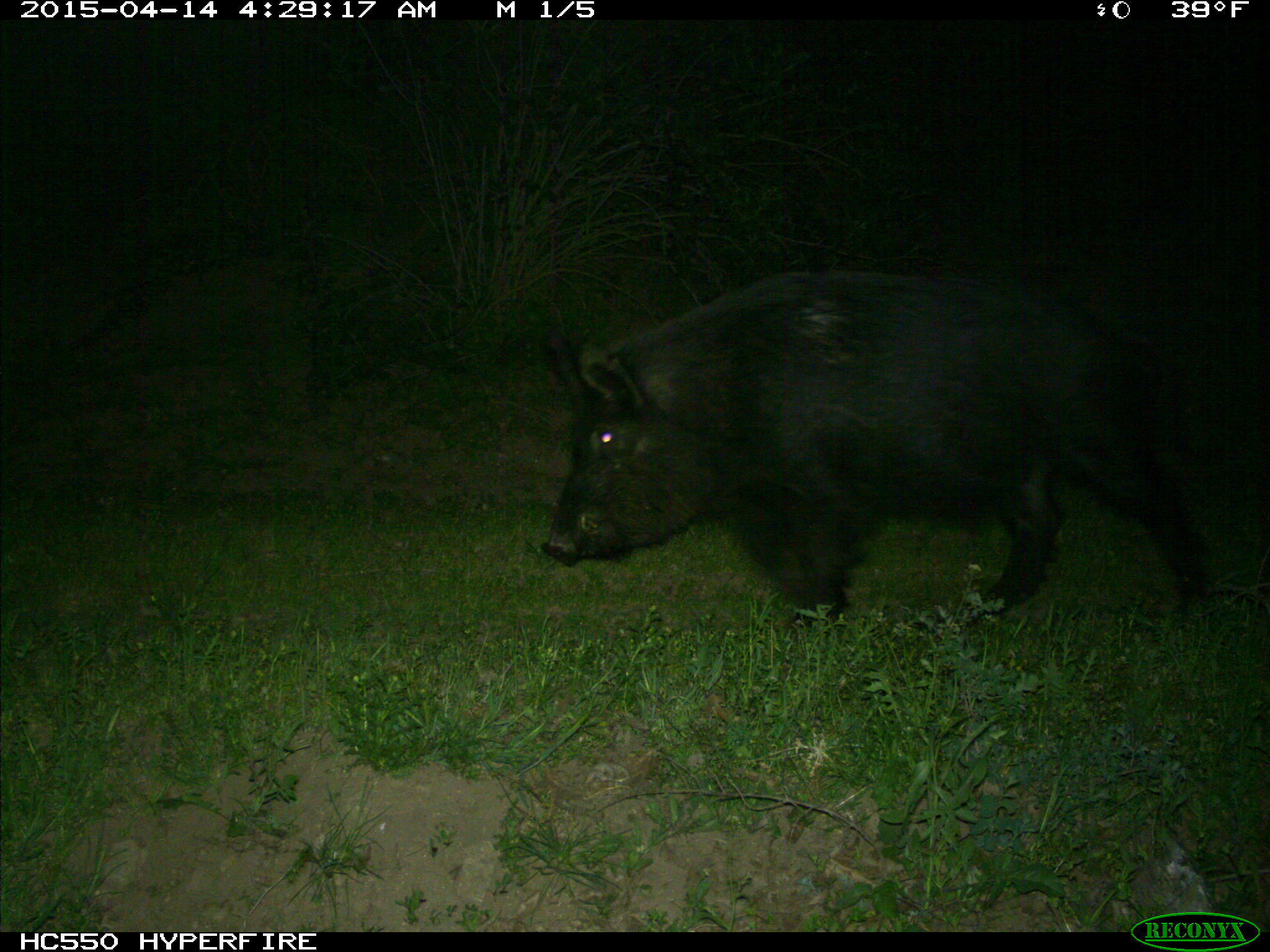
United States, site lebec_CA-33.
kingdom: Animalia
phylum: Chordata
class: Mammalia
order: Artiodactyla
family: Suidae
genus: Sus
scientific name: Sus scrofa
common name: wild boar